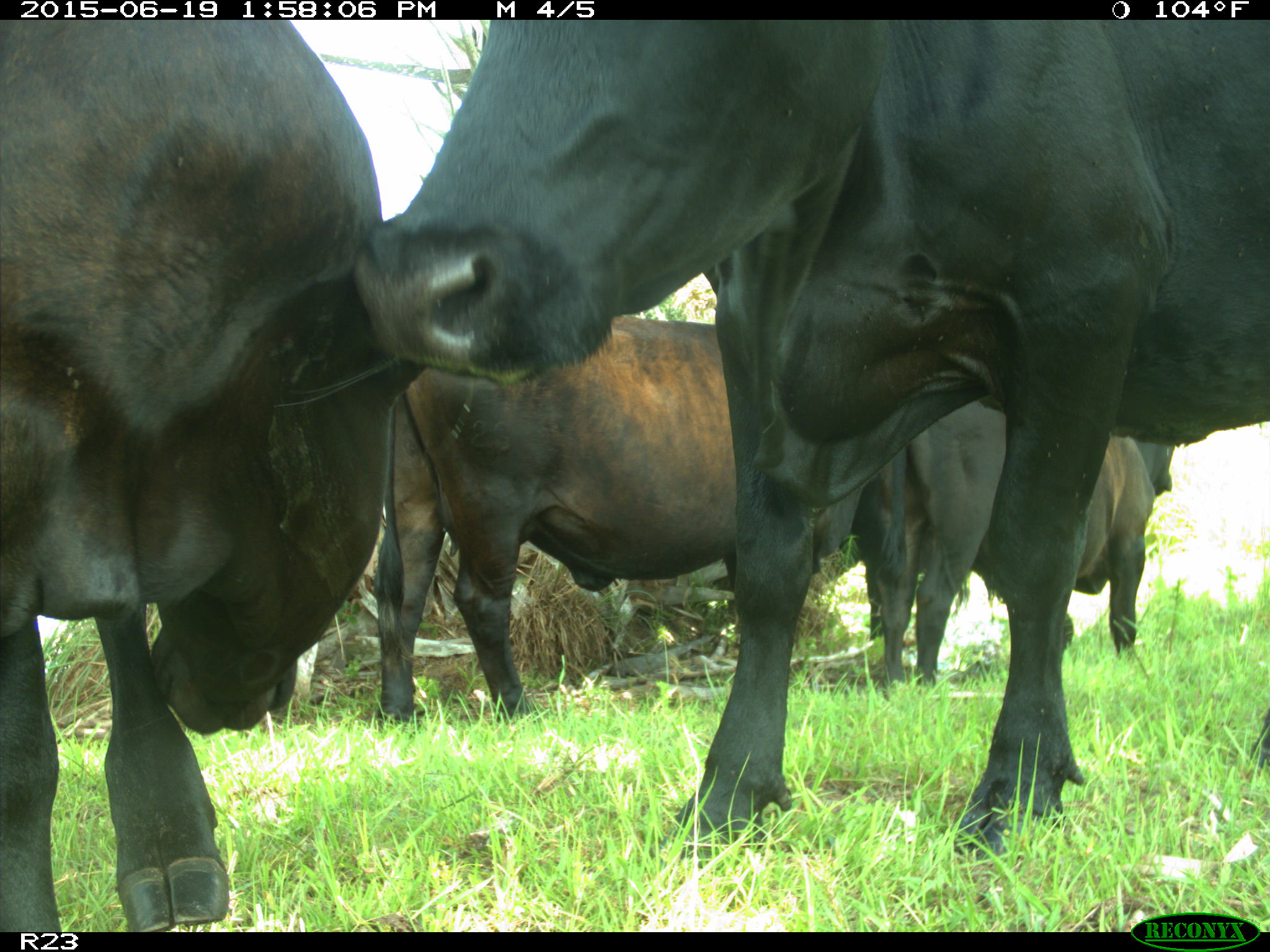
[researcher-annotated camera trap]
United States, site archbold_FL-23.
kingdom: Animalia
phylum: Chordata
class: Aves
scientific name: Aves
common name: birds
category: unidentified bird